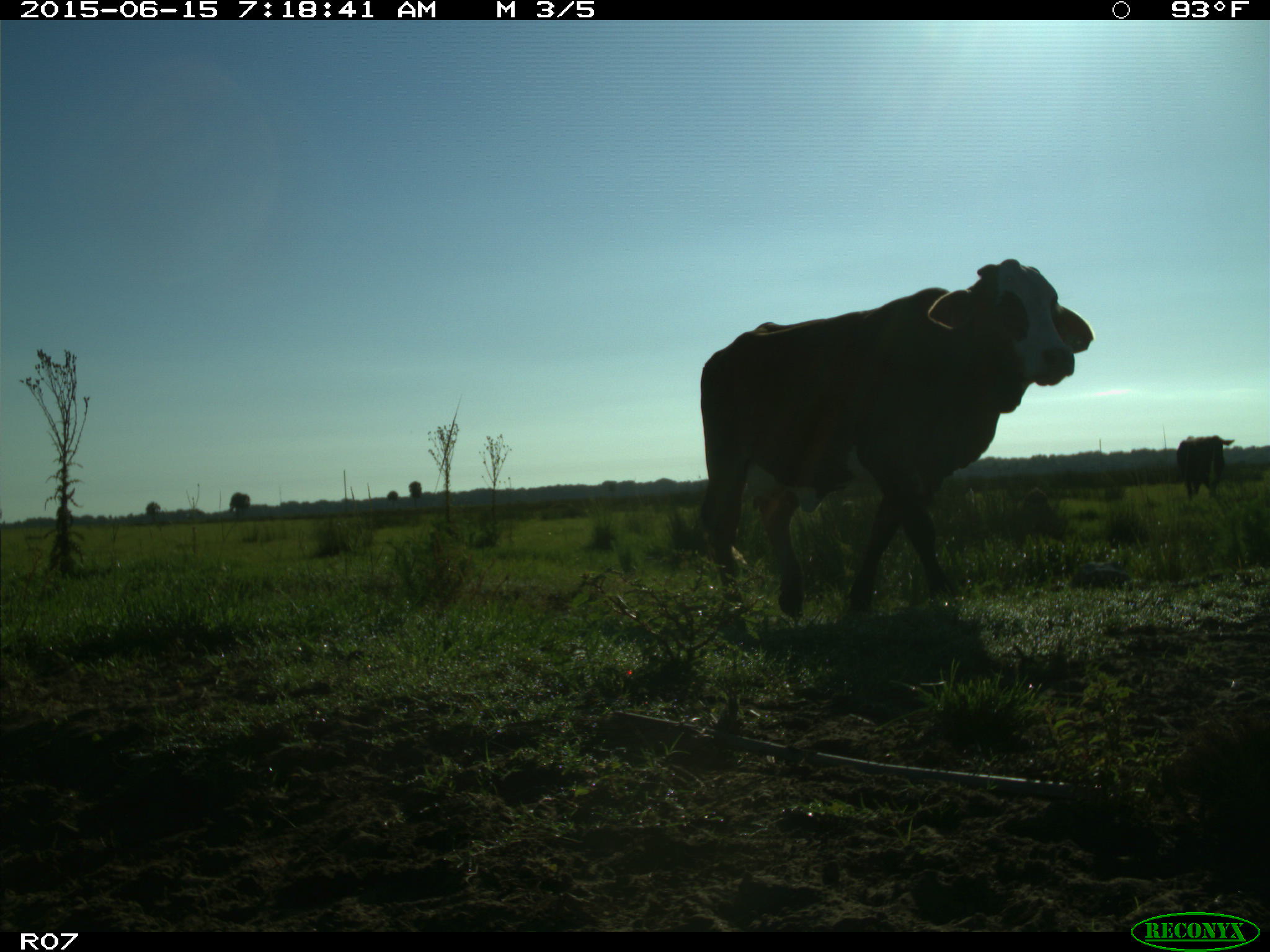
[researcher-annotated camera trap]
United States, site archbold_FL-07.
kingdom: Animalia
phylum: Chordata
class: Mammalia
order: Artiodactyla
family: Bovidae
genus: Bos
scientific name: Bos taurus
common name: domestic cow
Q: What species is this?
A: Bos taurus (domestic cow).